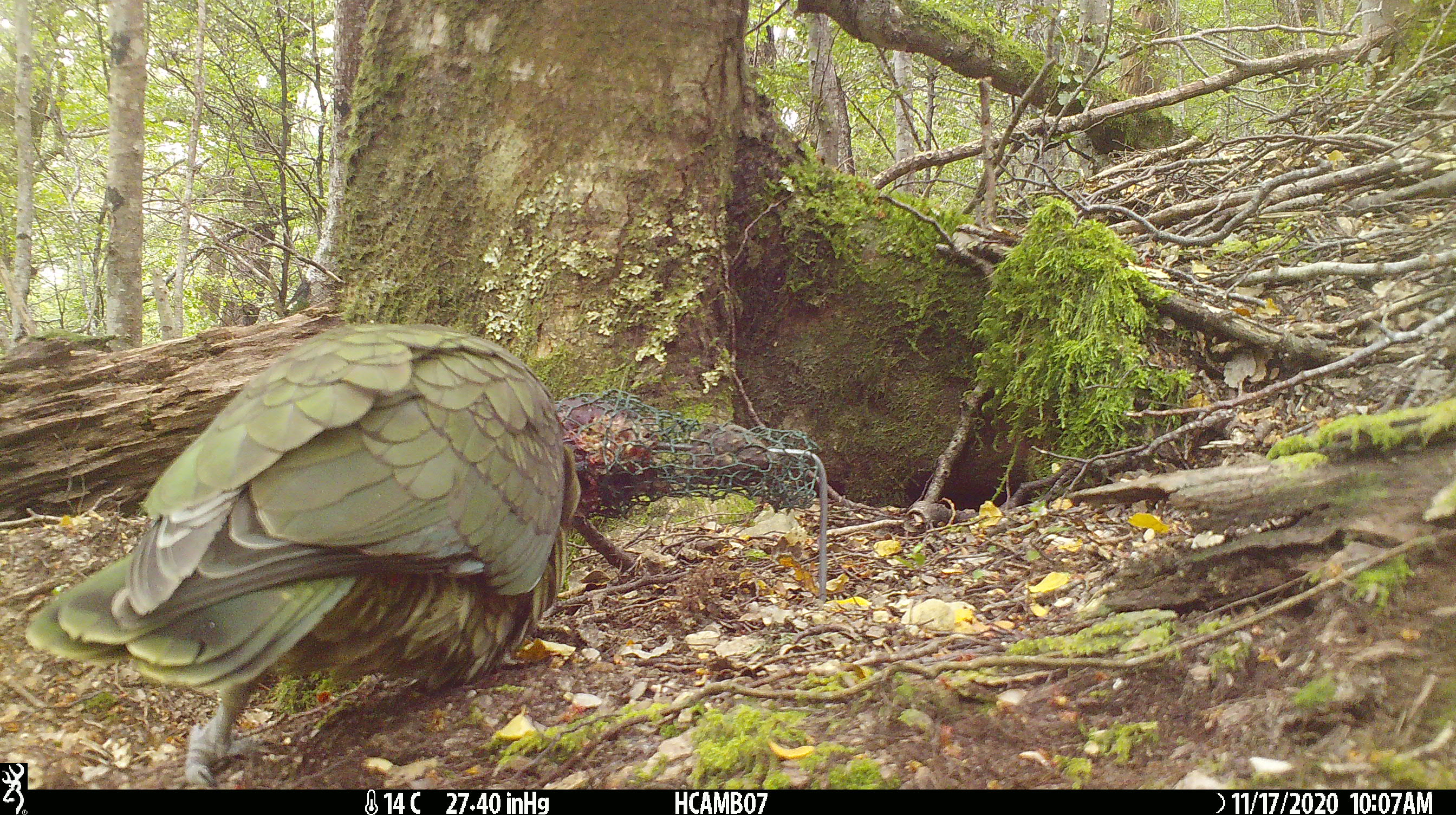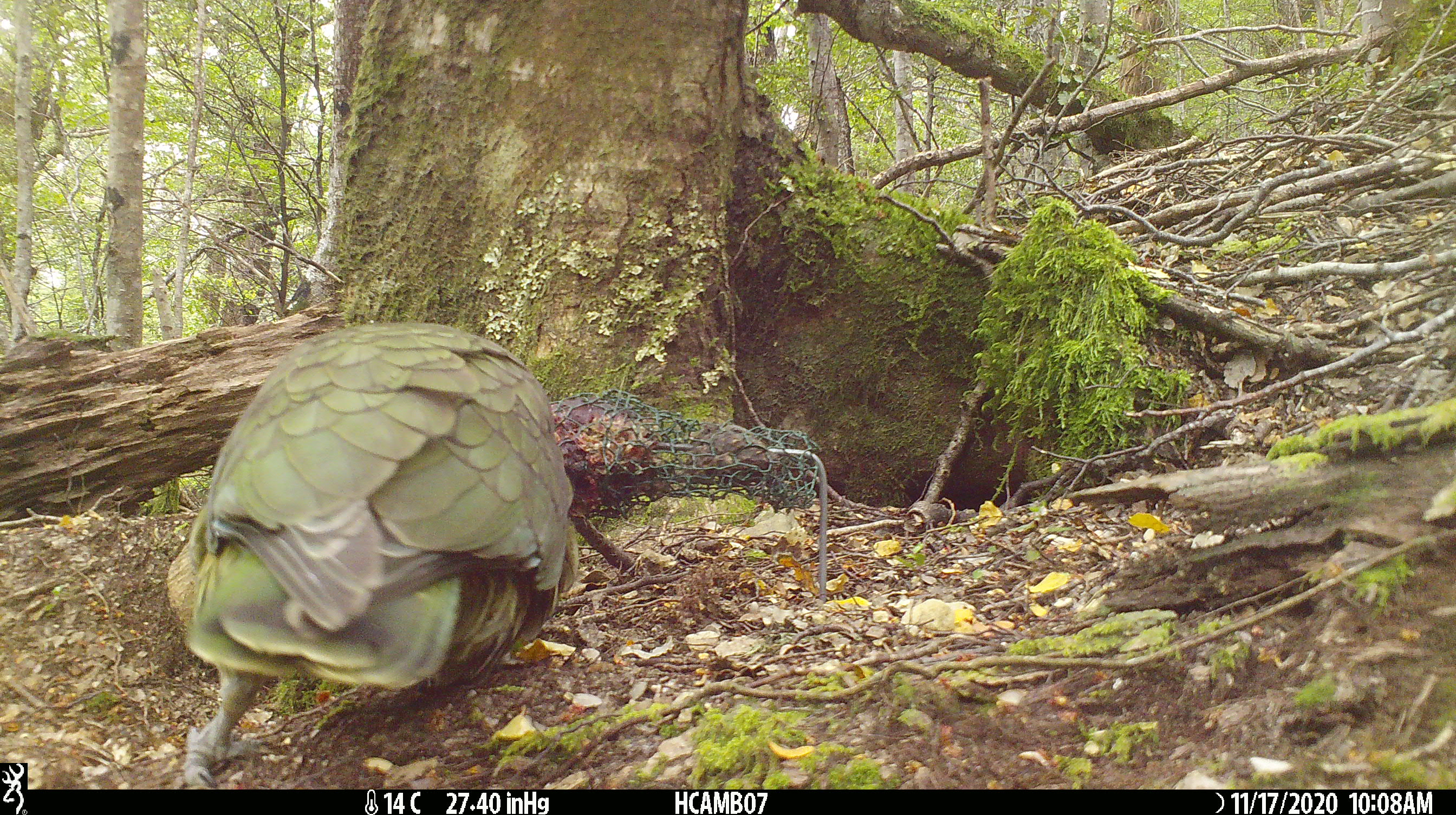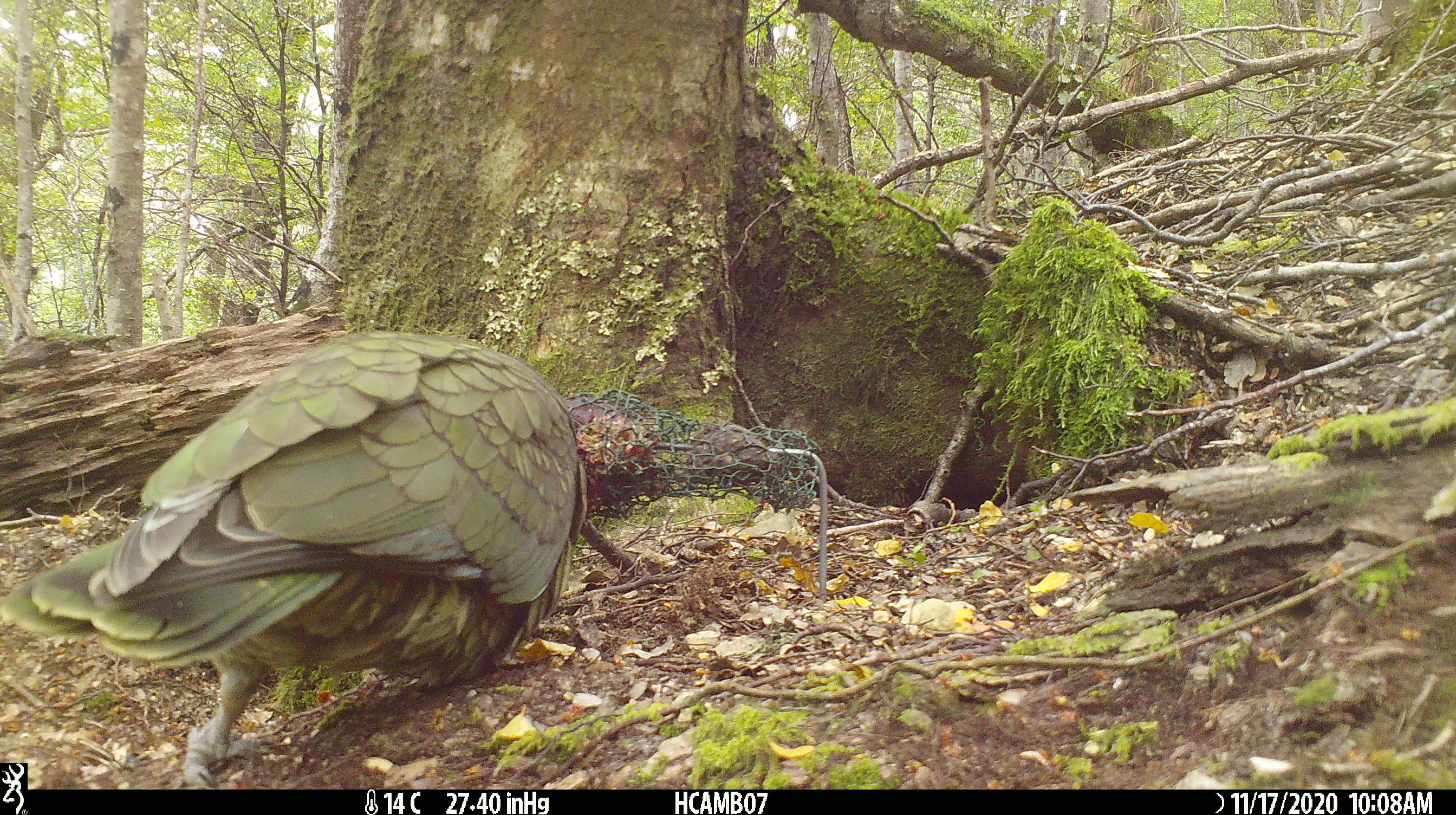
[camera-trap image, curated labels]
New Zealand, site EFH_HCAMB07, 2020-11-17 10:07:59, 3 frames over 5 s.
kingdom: Animalia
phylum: Chordata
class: Aves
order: Psittaciformes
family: Strigopidae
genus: Nestor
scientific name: Nestor notabilis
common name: kea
Kea (Nestor notabilis).